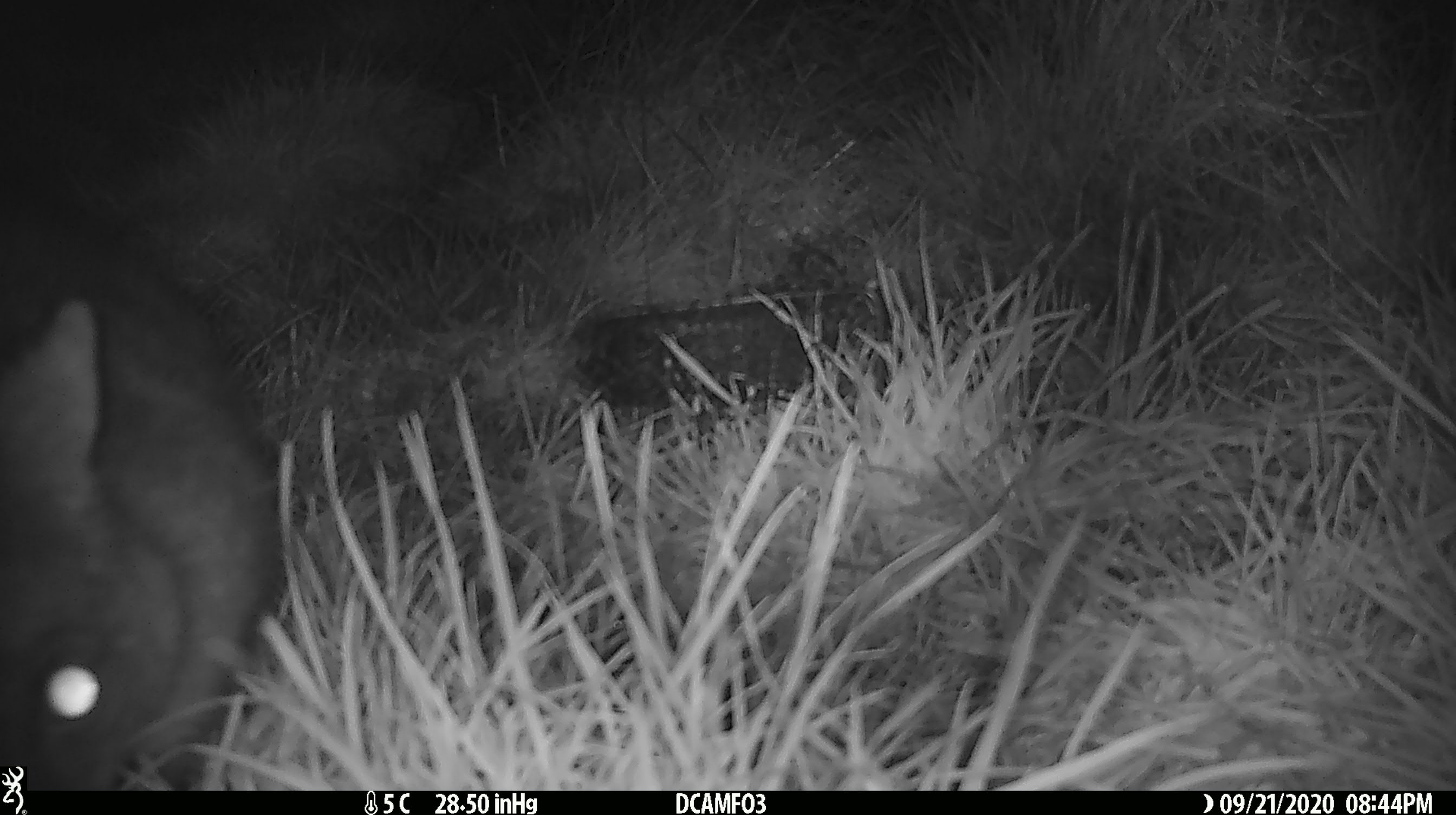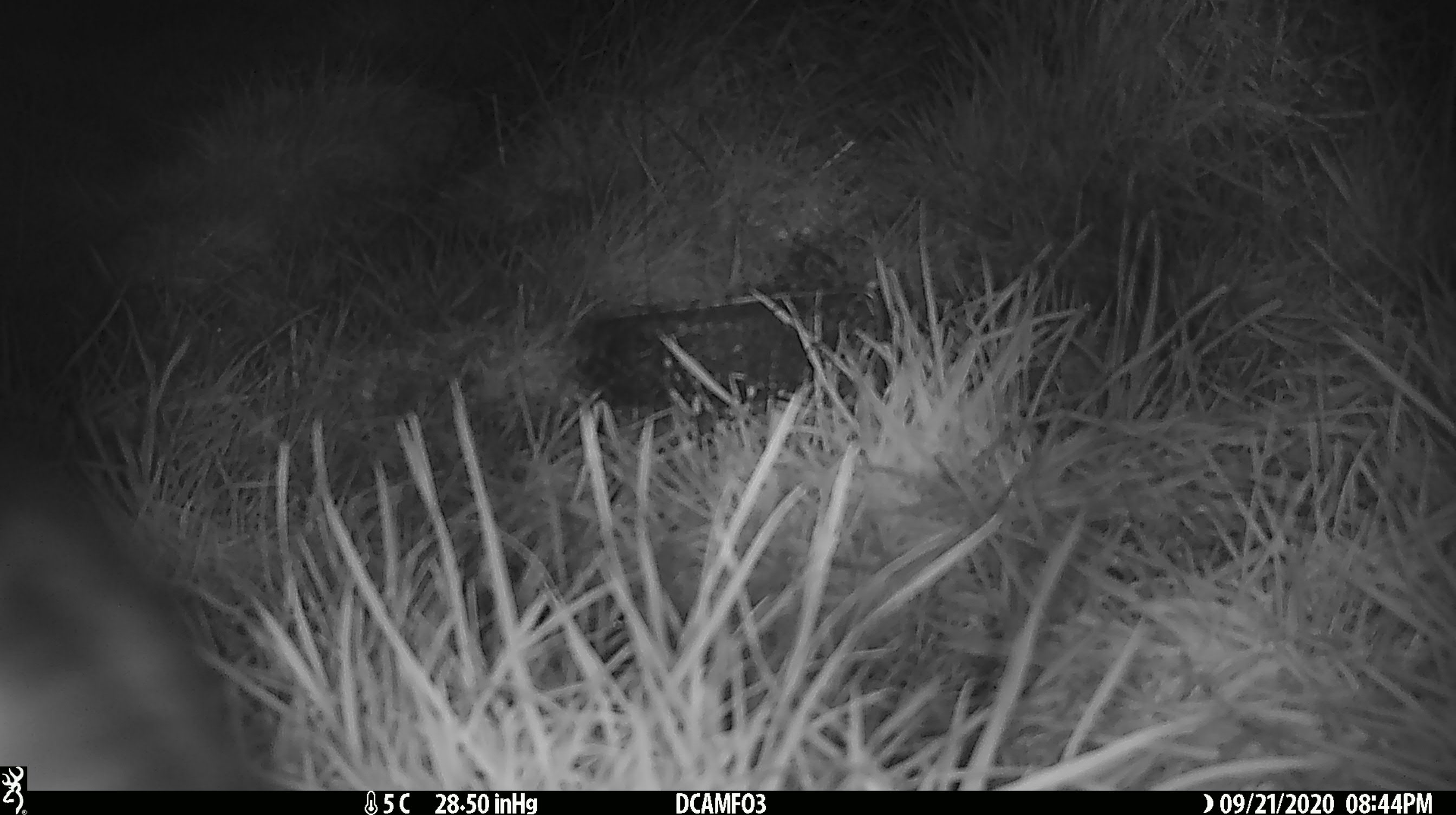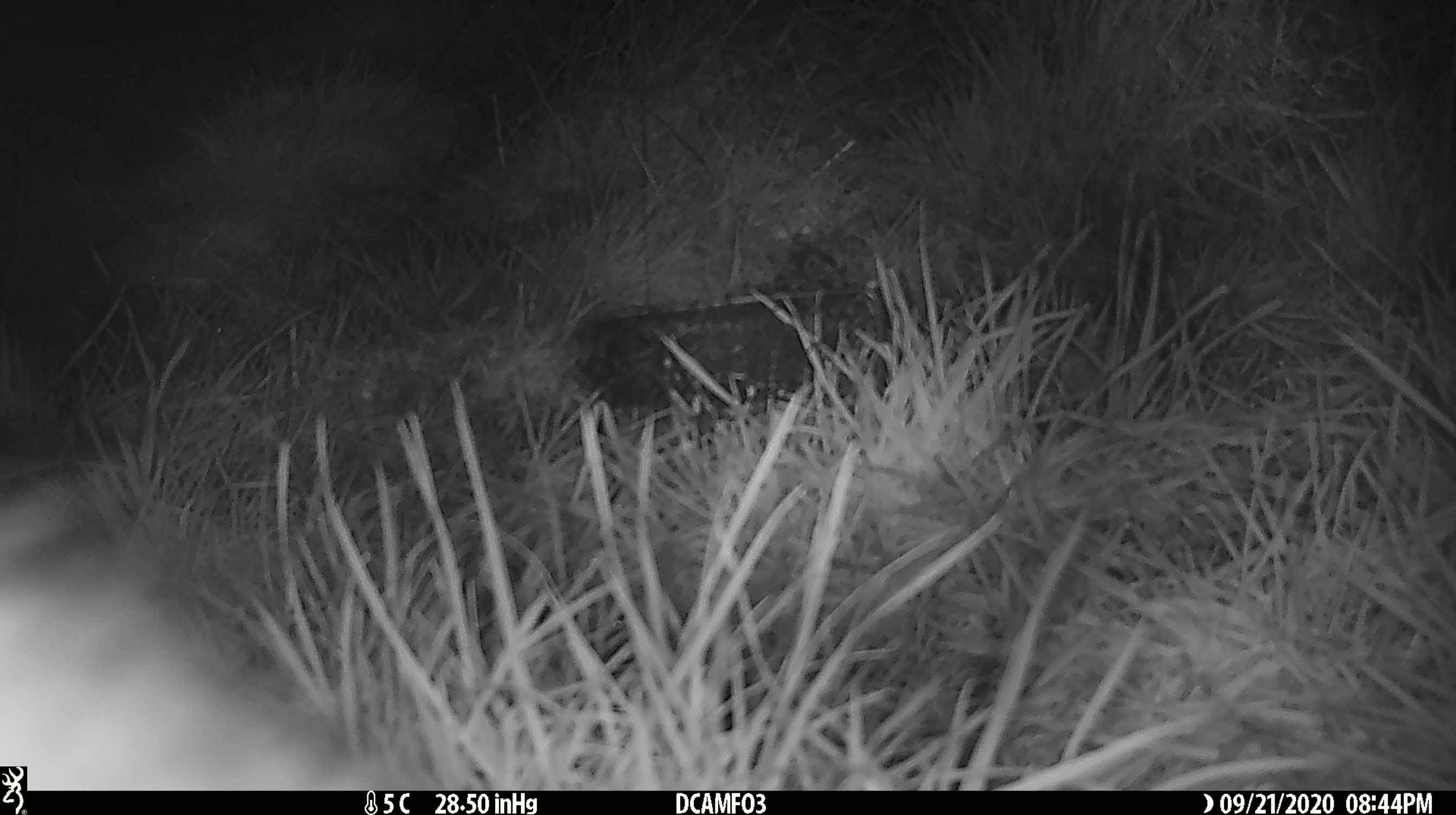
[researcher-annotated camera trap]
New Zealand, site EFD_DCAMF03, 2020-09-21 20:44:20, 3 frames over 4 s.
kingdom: Animalia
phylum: Chordata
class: Mammalia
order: Diprotodontia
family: Phalangeridae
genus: Trichosurus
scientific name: Trichosurus vulpecula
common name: common brushtail possum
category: possum